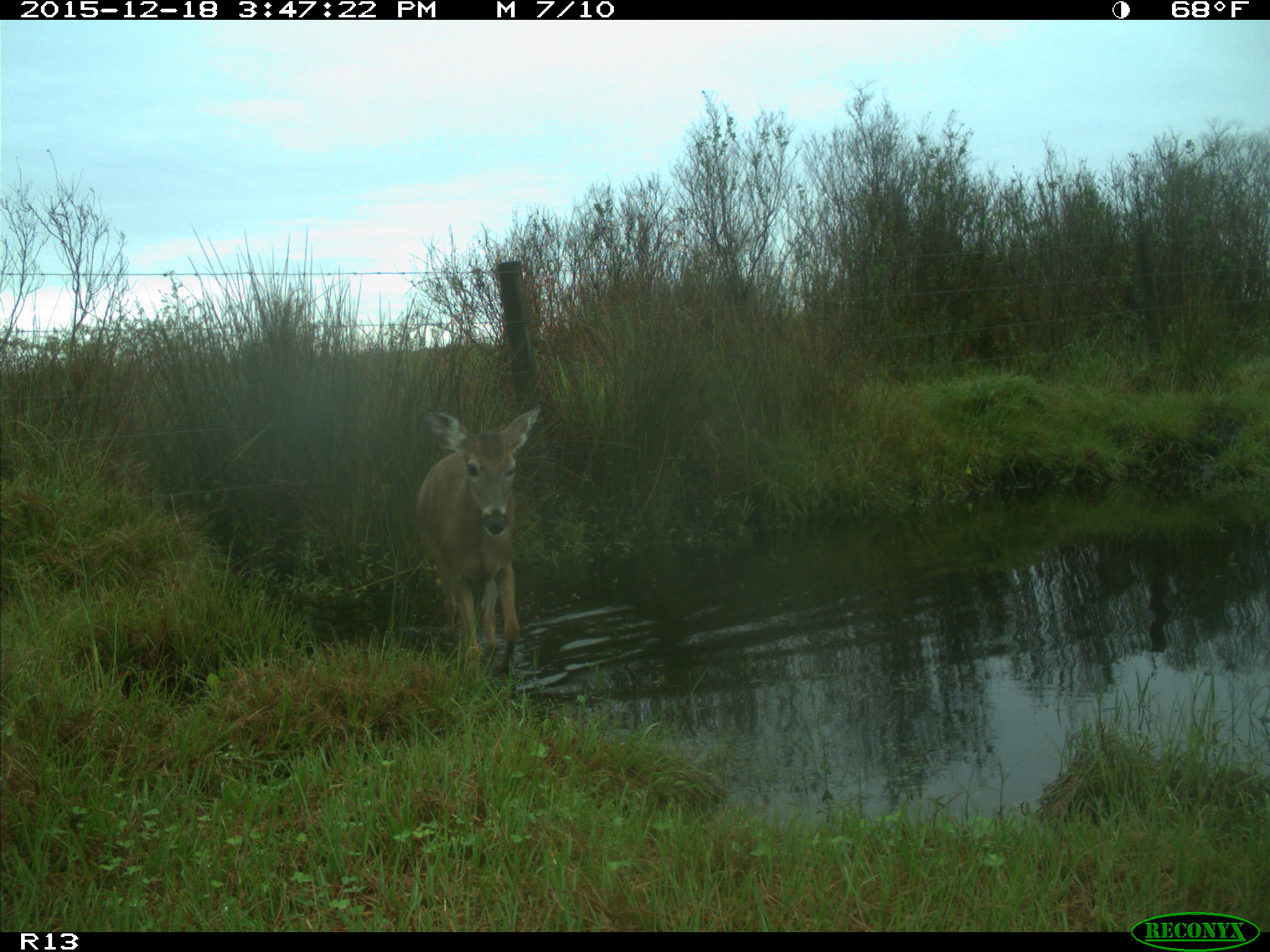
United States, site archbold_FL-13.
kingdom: Animalia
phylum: Chordata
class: Mammalia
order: Artiodactyla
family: Cervidae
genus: Odocoileus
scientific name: Odocoileus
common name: deer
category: unidentified deer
Unidentified deer (deer) (Odocoileus).